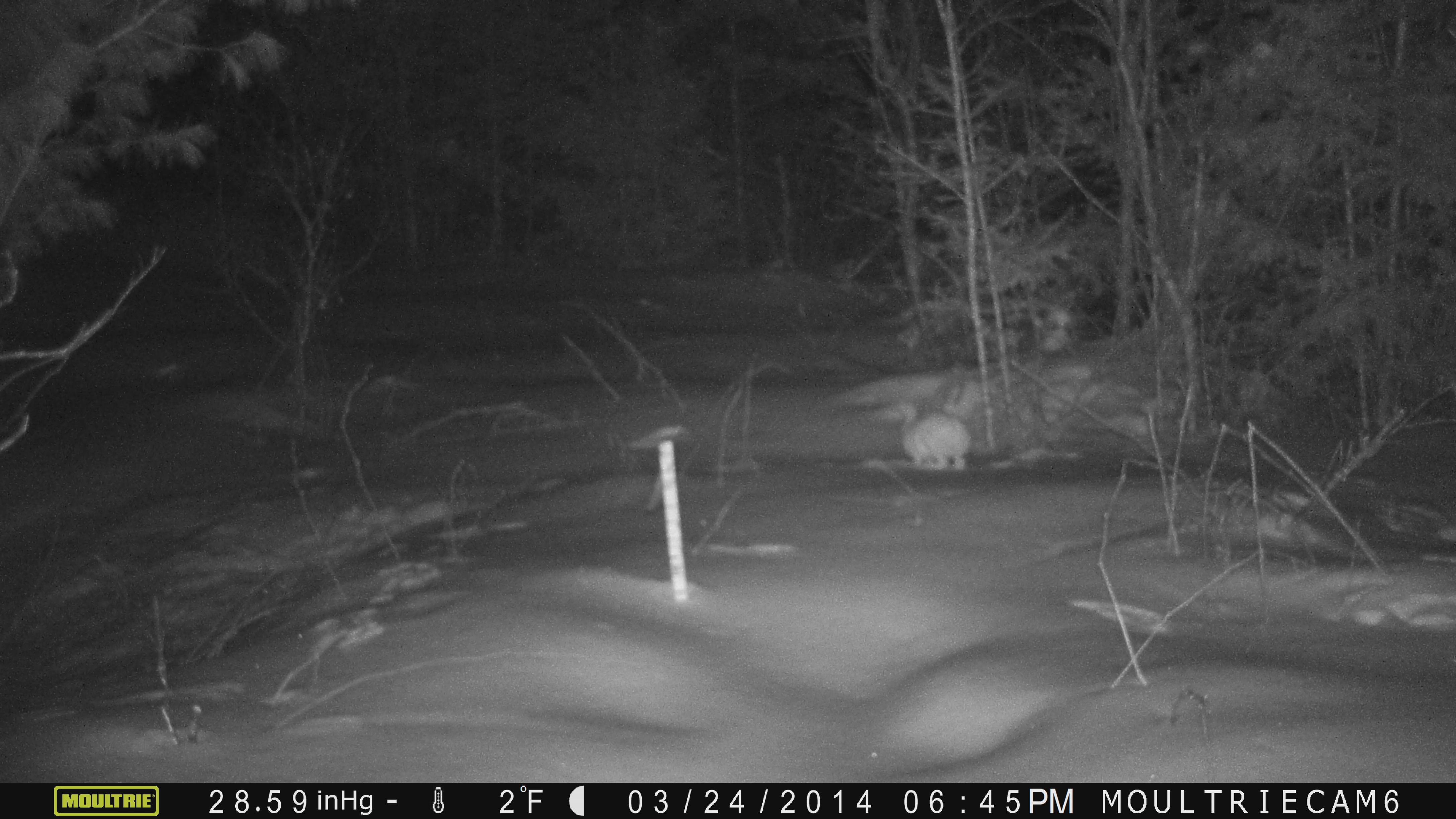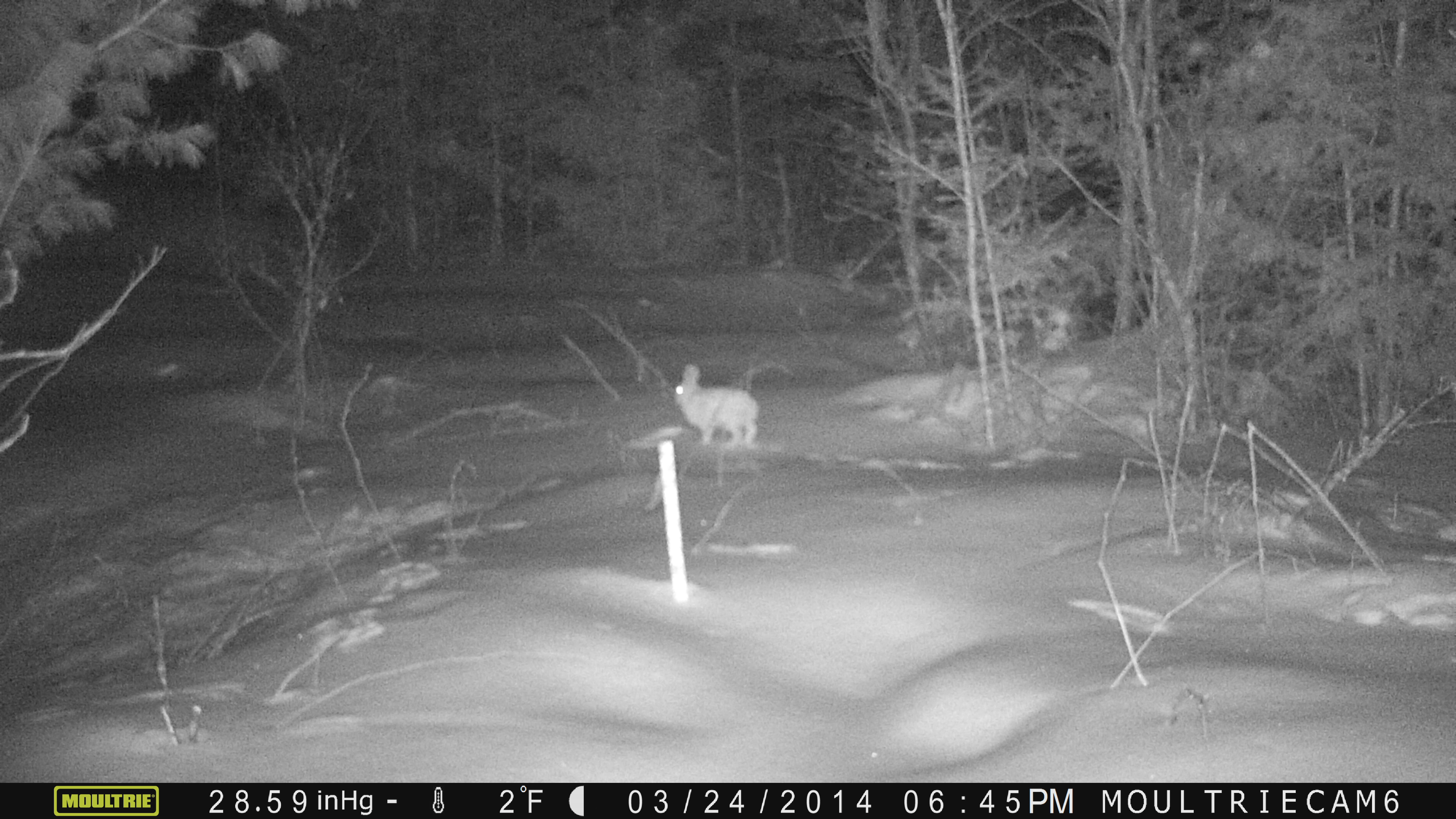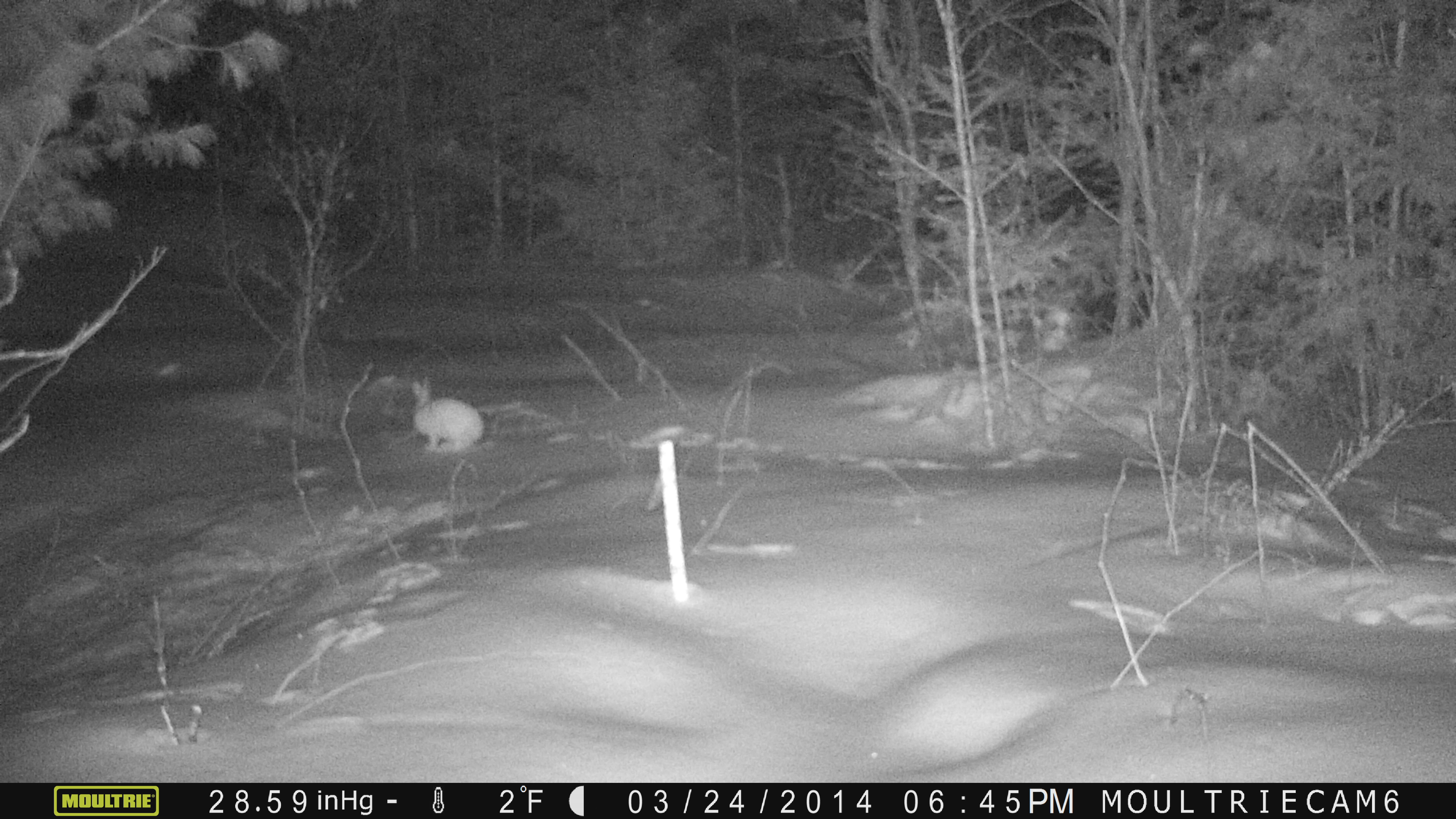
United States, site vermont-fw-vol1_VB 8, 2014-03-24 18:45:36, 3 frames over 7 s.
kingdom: Animalia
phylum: Chordata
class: Mammalia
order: Lagomorpha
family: Leporidae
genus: Lepus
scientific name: Lepus americanus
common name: snowshoe hare